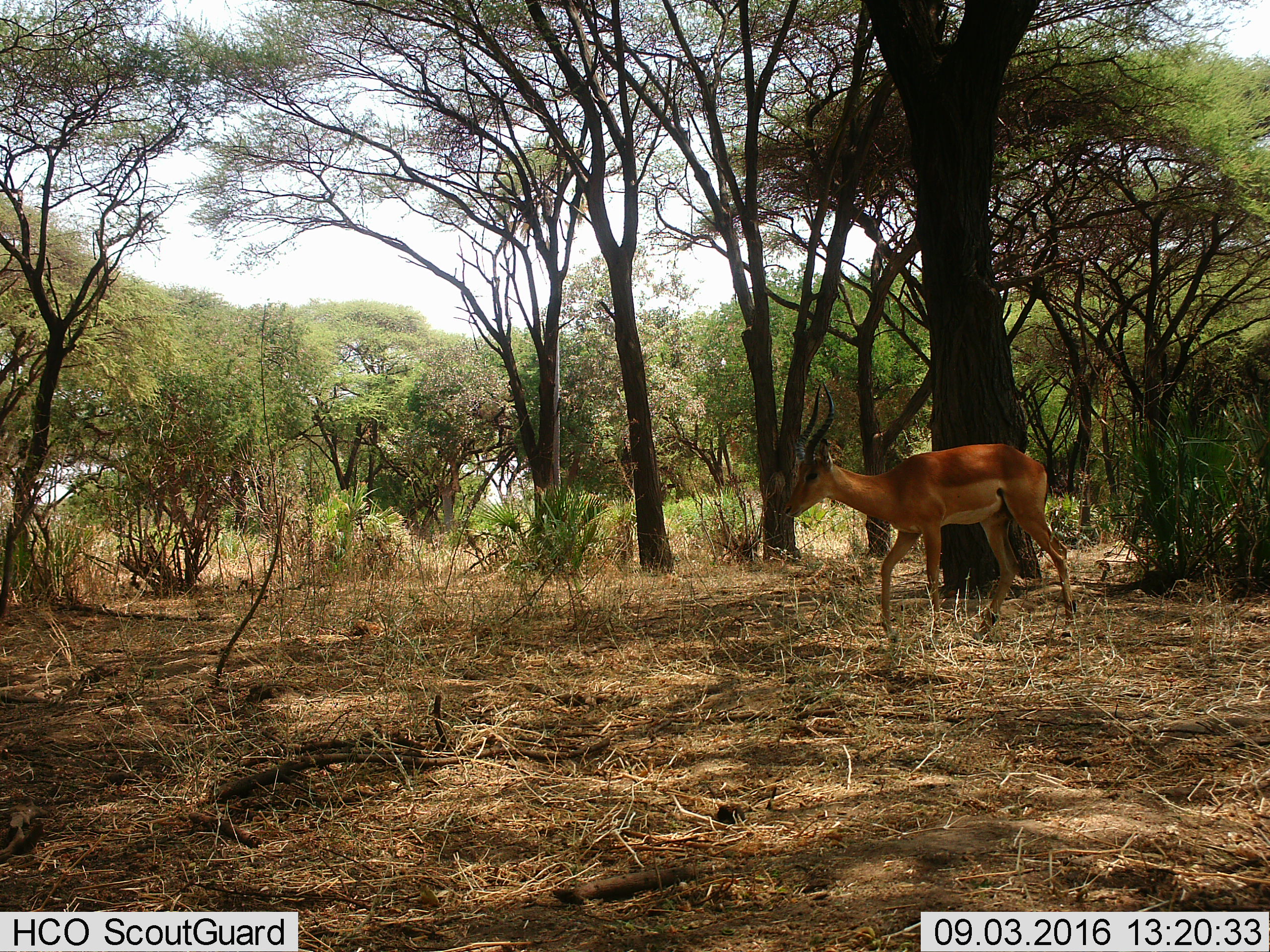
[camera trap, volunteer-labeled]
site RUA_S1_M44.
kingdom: Animalia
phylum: Chordata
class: Mammalia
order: Artiodactyla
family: Bovidae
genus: Aepyceros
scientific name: Aepyceros melampus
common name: impala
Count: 1.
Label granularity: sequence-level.